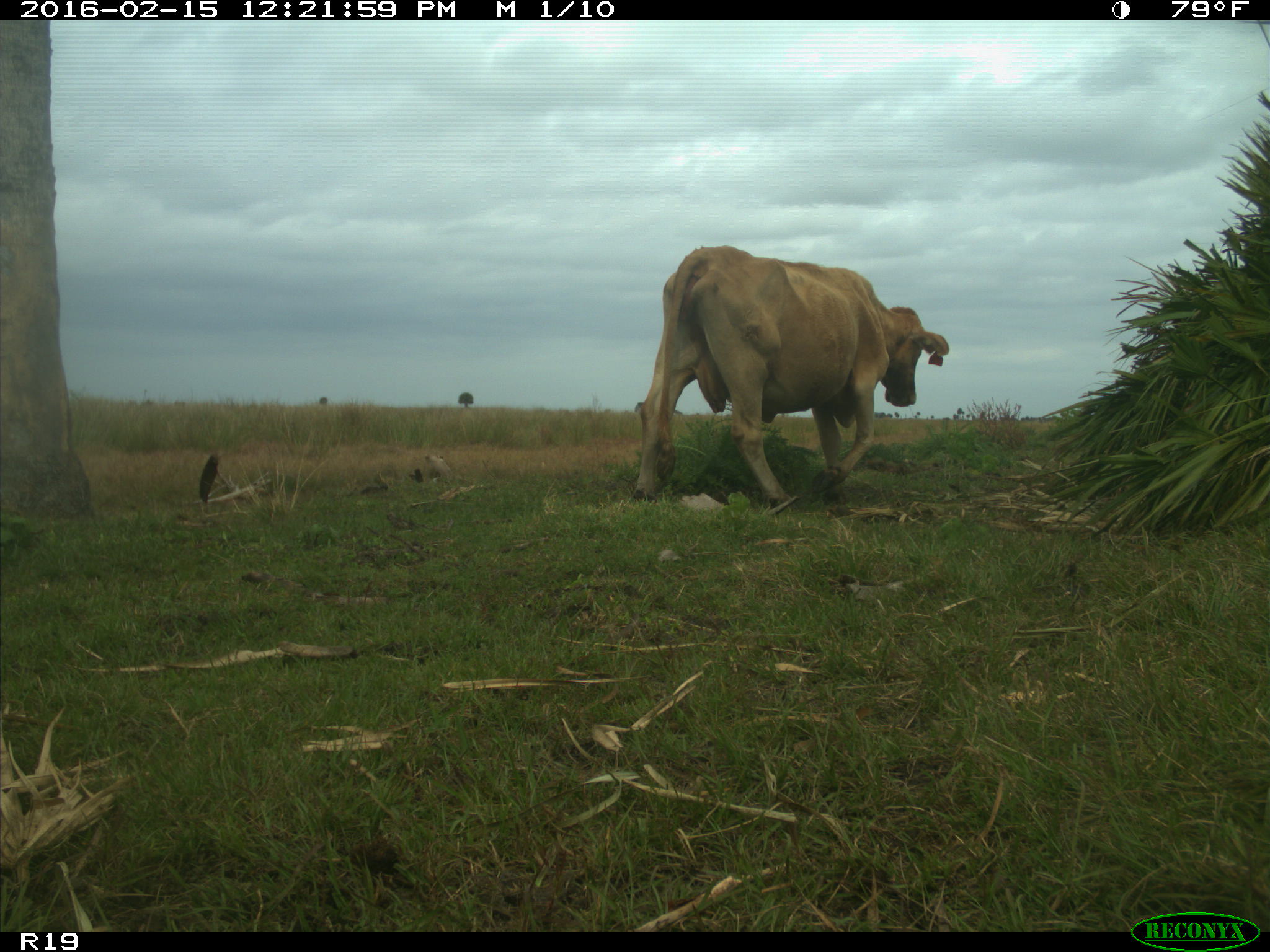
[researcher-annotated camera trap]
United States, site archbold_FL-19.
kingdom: Animalia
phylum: Chordata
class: Mammalia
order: Artiodactyla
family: Bovidae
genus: Bos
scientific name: Bos taurus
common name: domestic cow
Bos taurus (domestic cow).